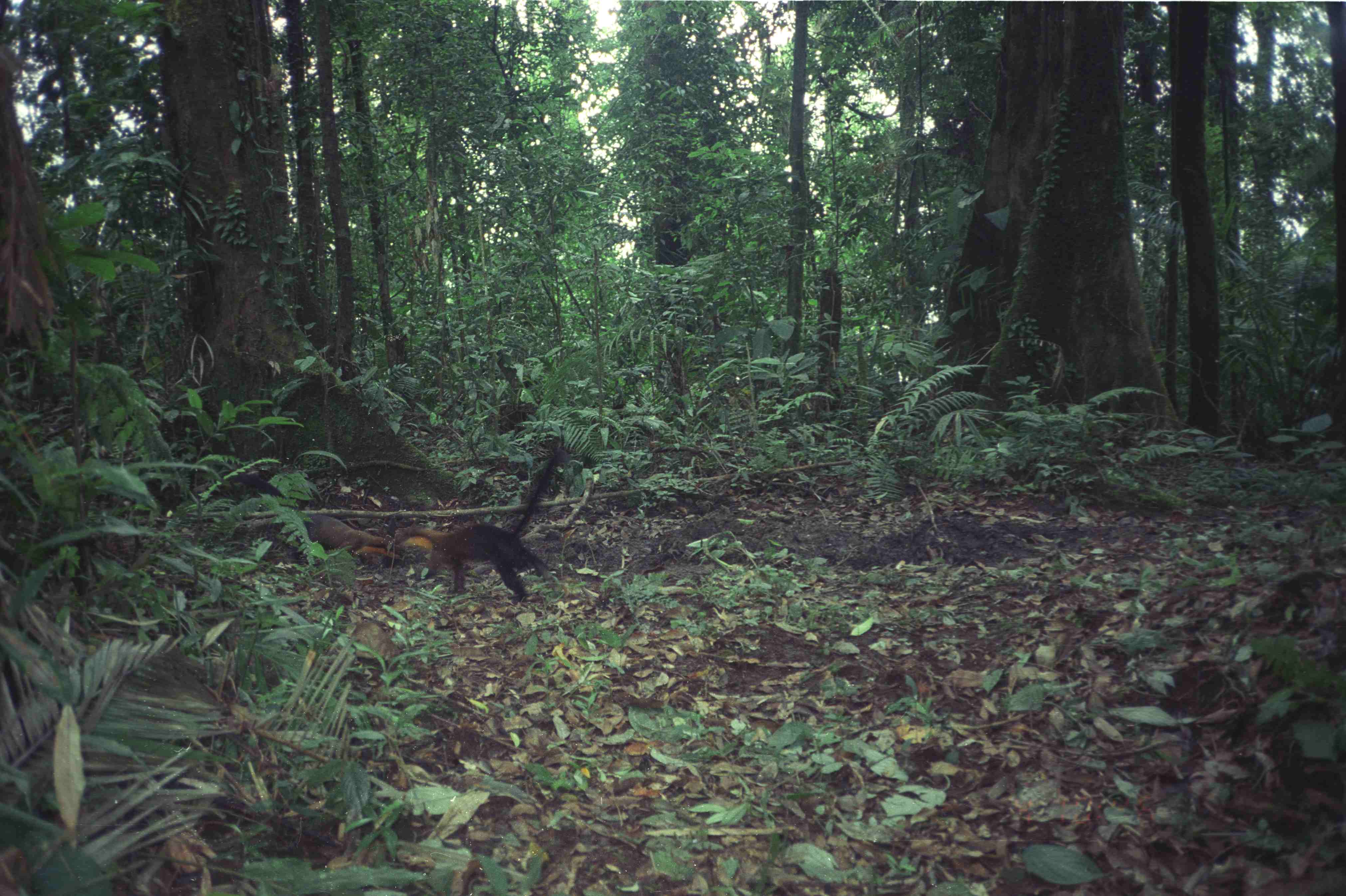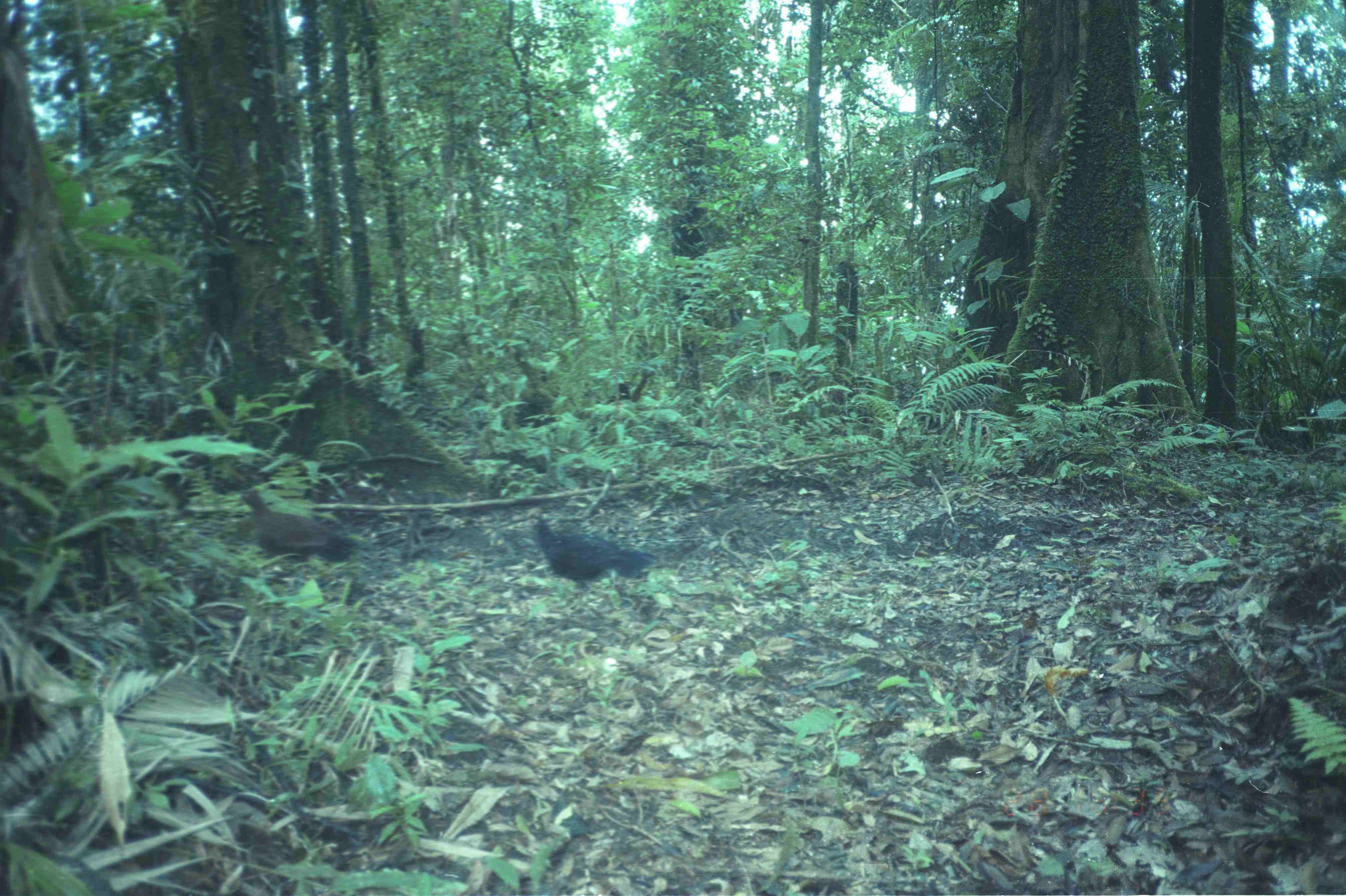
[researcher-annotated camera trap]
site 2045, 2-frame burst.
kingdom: Animalia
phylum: Chordata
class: Mammalia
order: Carnivora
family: Mustelidae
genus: Martes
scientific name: Martes flavigula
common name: yellow-throated marten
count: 2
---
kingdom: Animalia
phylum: Chordata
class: Aves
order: Galliformes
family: Phasianidae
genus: Lophura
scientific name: Lophura inornata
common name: salvadori's pheasant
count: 2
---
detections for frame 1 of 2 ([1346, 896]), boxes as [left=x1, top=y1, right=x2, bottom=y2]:
martes flavigula: [left=399, top=449, right=568, bottom=603]; [left=233, top=472, right=385, bottom=565]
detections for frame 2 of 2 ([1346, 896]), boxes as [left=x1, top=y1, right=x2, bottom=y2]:
lophura inornata: [left=514, top=512, right=658, bottom=594]; [left=238, top=489, right=357, bottom=564]